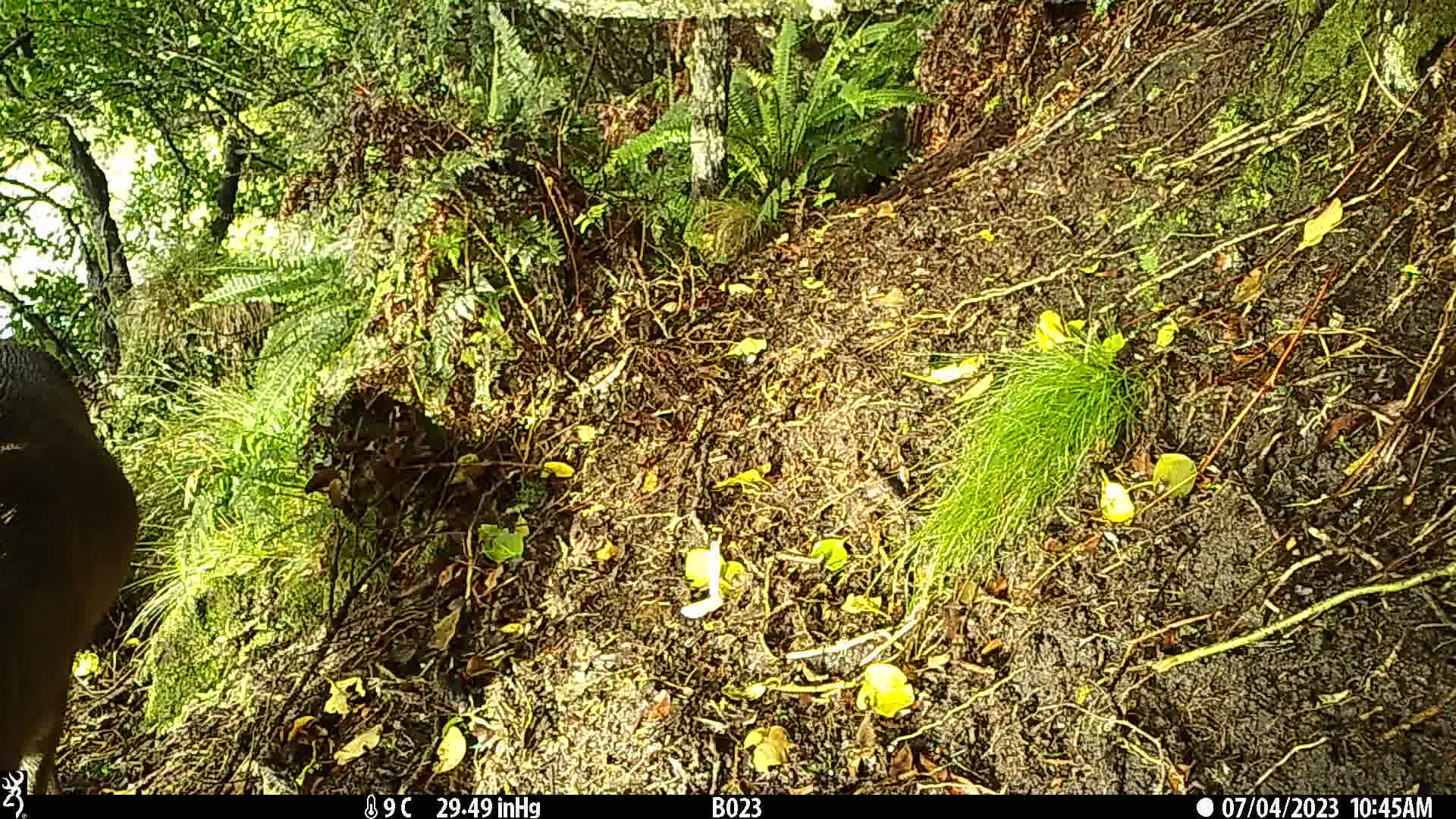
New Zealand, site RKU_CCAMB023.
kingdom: Animalia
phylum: Chordata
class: Mammalia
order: Artiodactyla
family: Cervidae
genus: Odocoileus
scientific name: Odocoileus virginianus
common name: white-tailed deer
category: white tailed deer